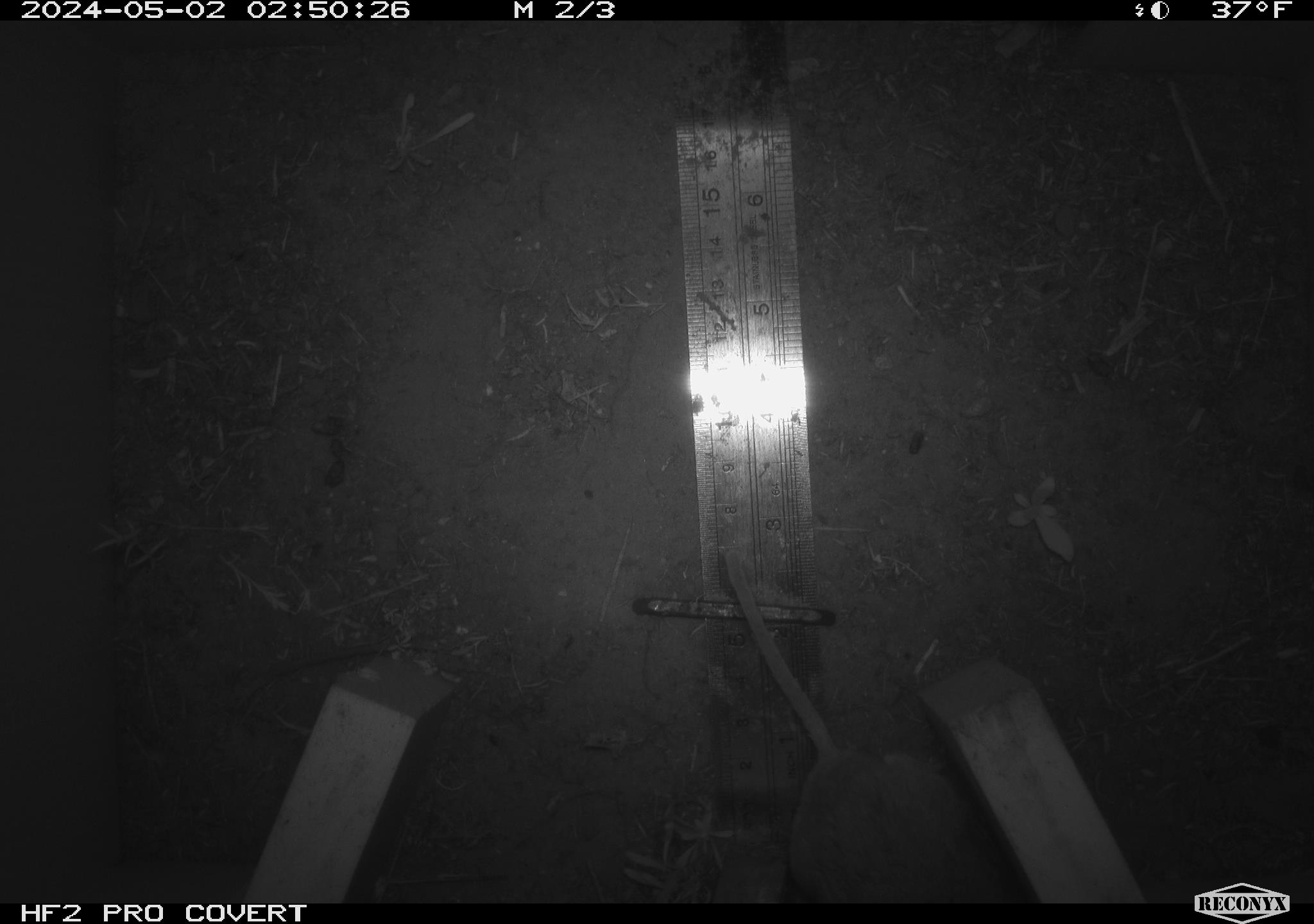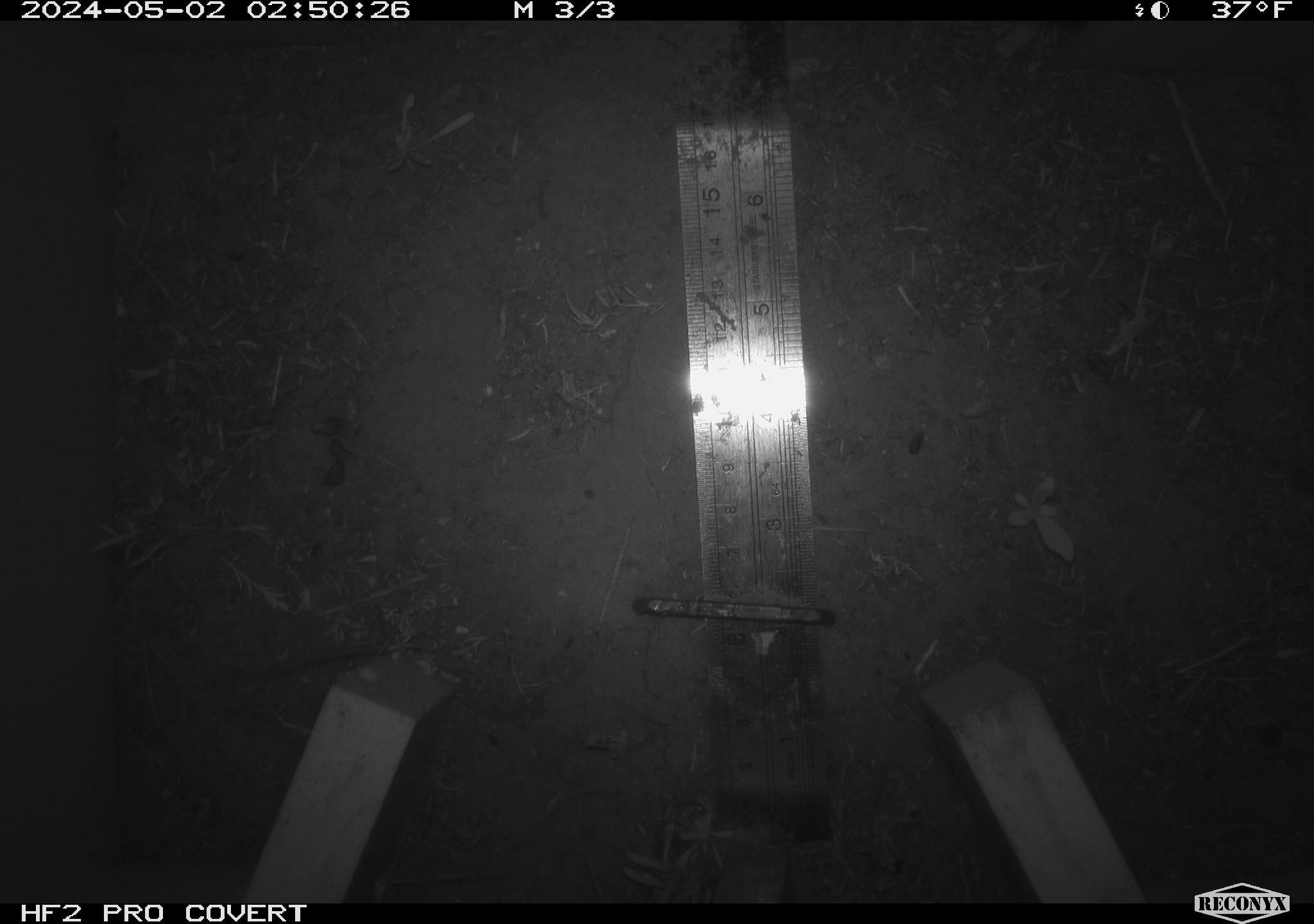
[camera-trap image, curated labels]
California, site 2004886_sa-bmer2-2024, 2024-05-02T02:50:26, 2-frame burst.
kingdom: Animalia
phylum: Chordata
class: Mammalia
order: Rodentia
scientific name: Rodentia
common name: mouse species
Mouse species (Rodentia).